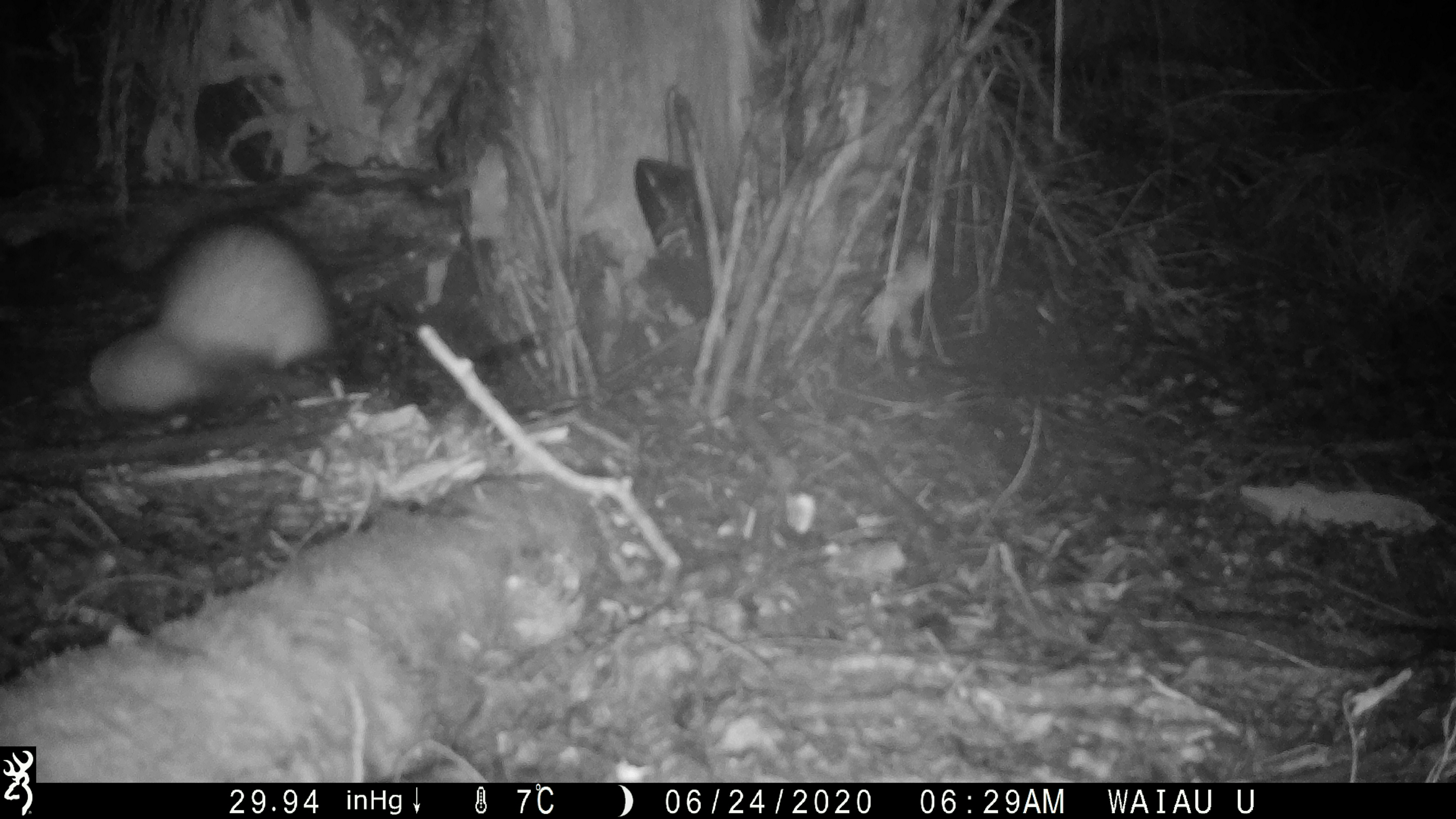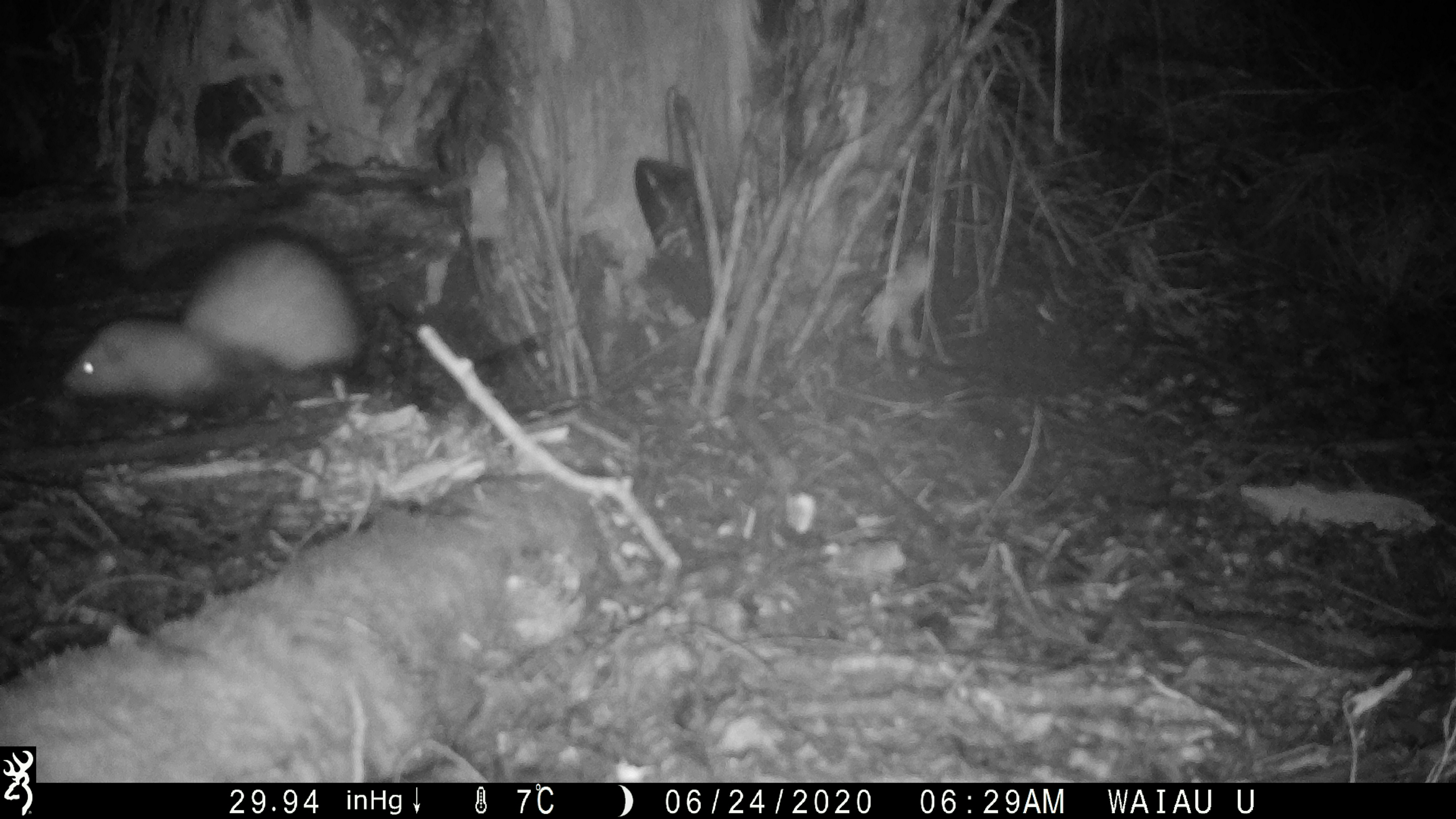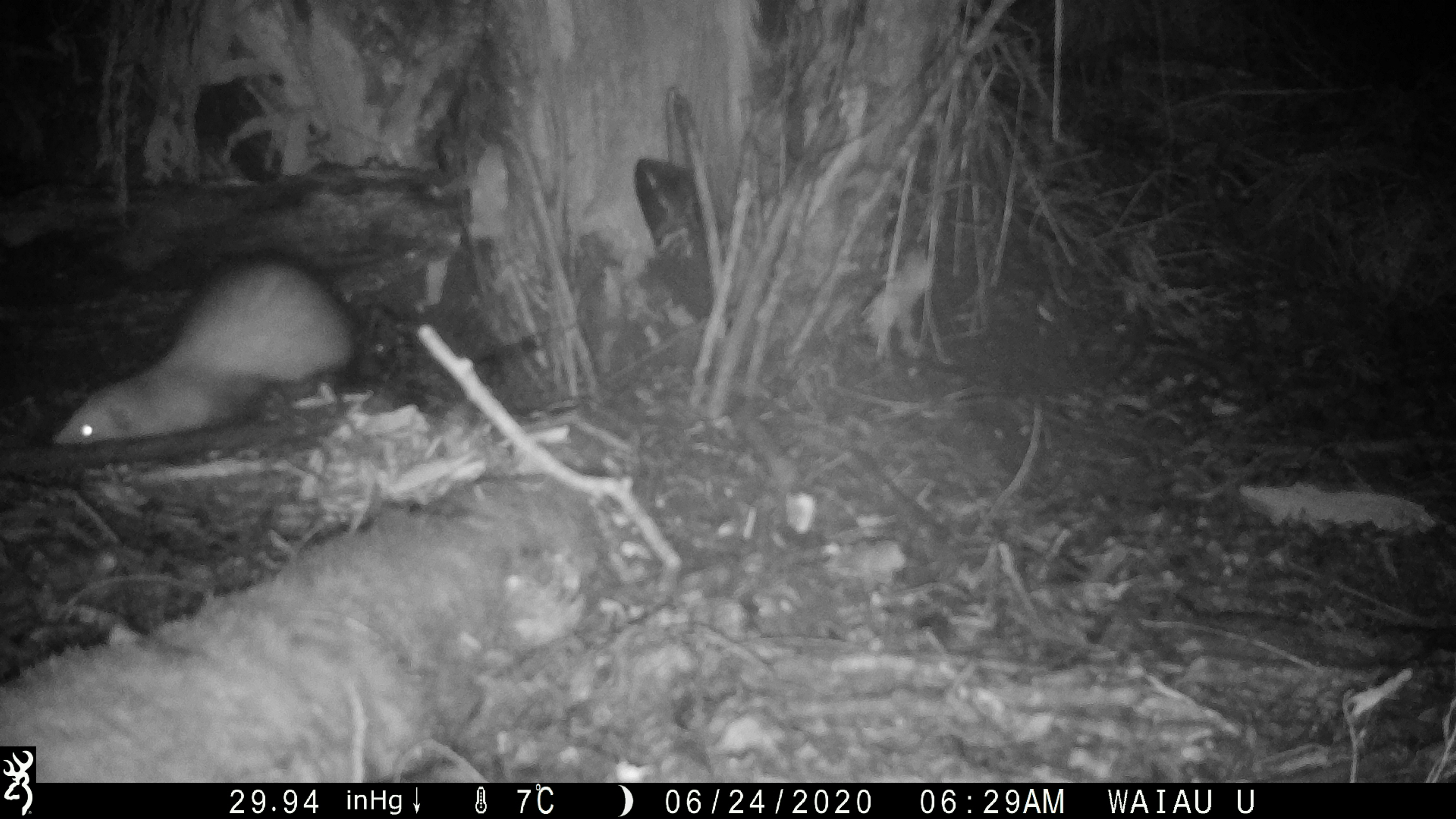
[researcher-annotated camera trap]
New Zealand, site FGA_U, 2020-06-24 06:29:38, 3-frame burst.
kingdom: Animalia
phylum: Chordata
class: Mammalia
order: Carnivora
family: Mustelidae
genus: Mustela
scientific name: Mustela furo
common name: ferret